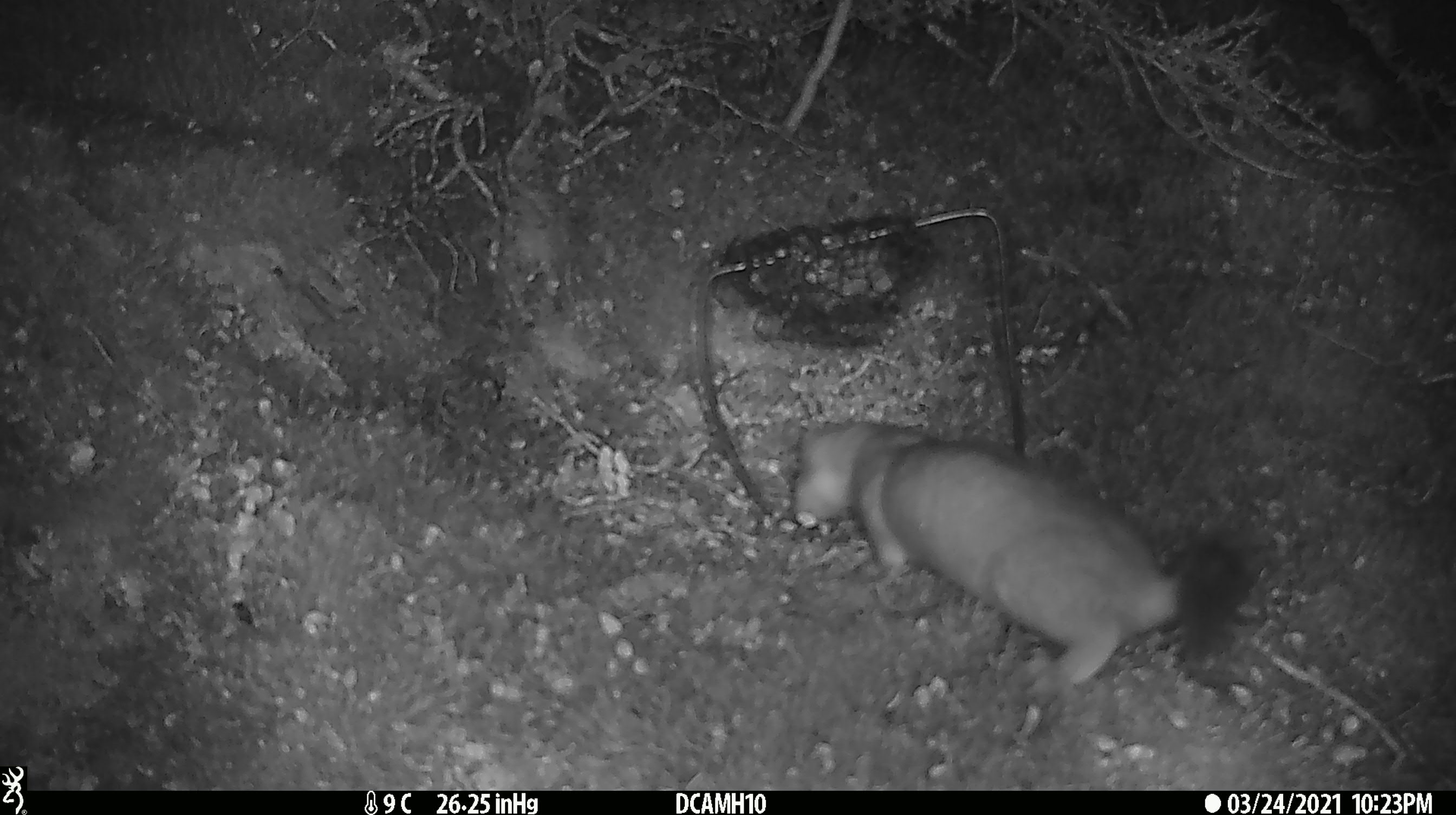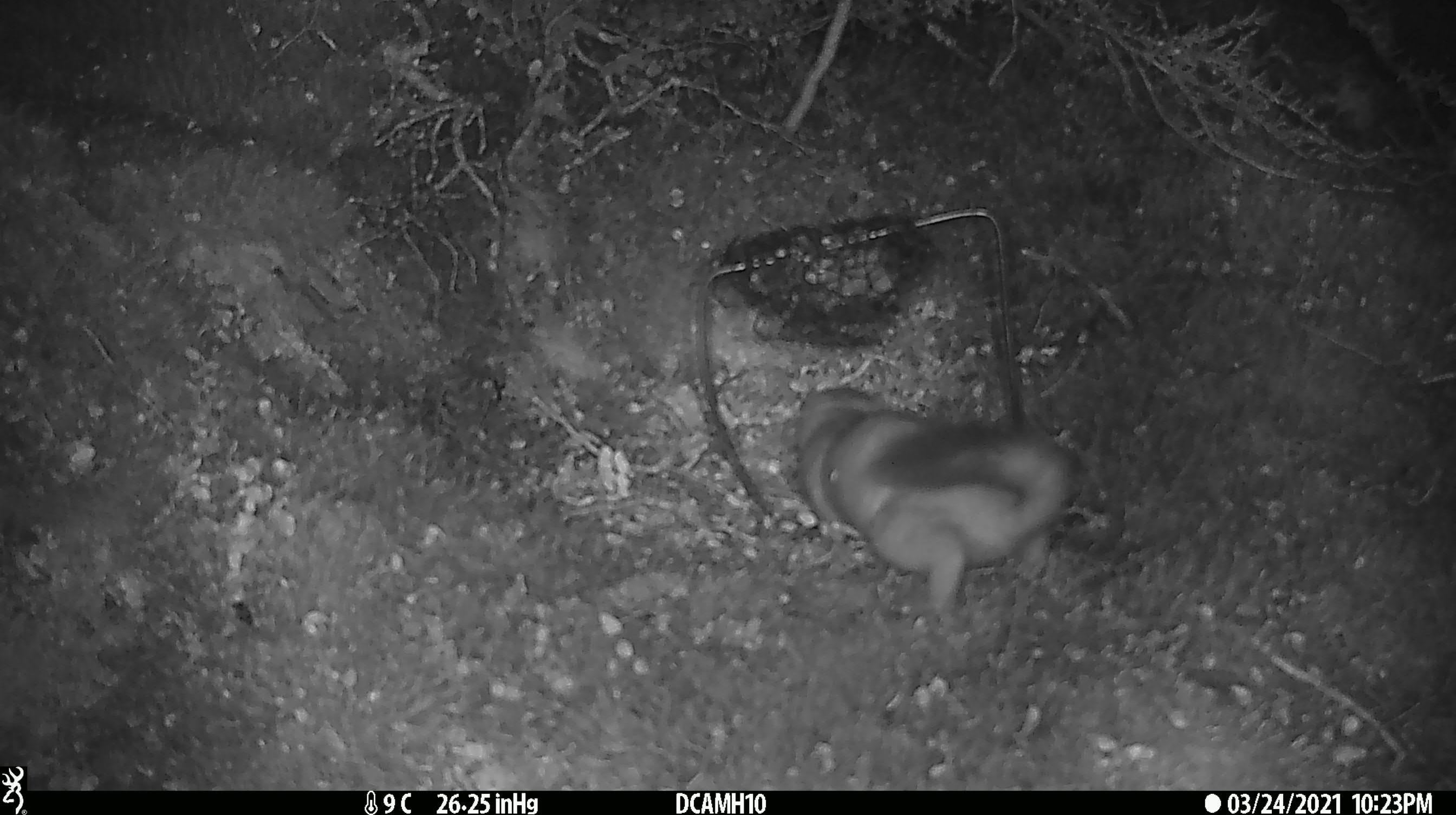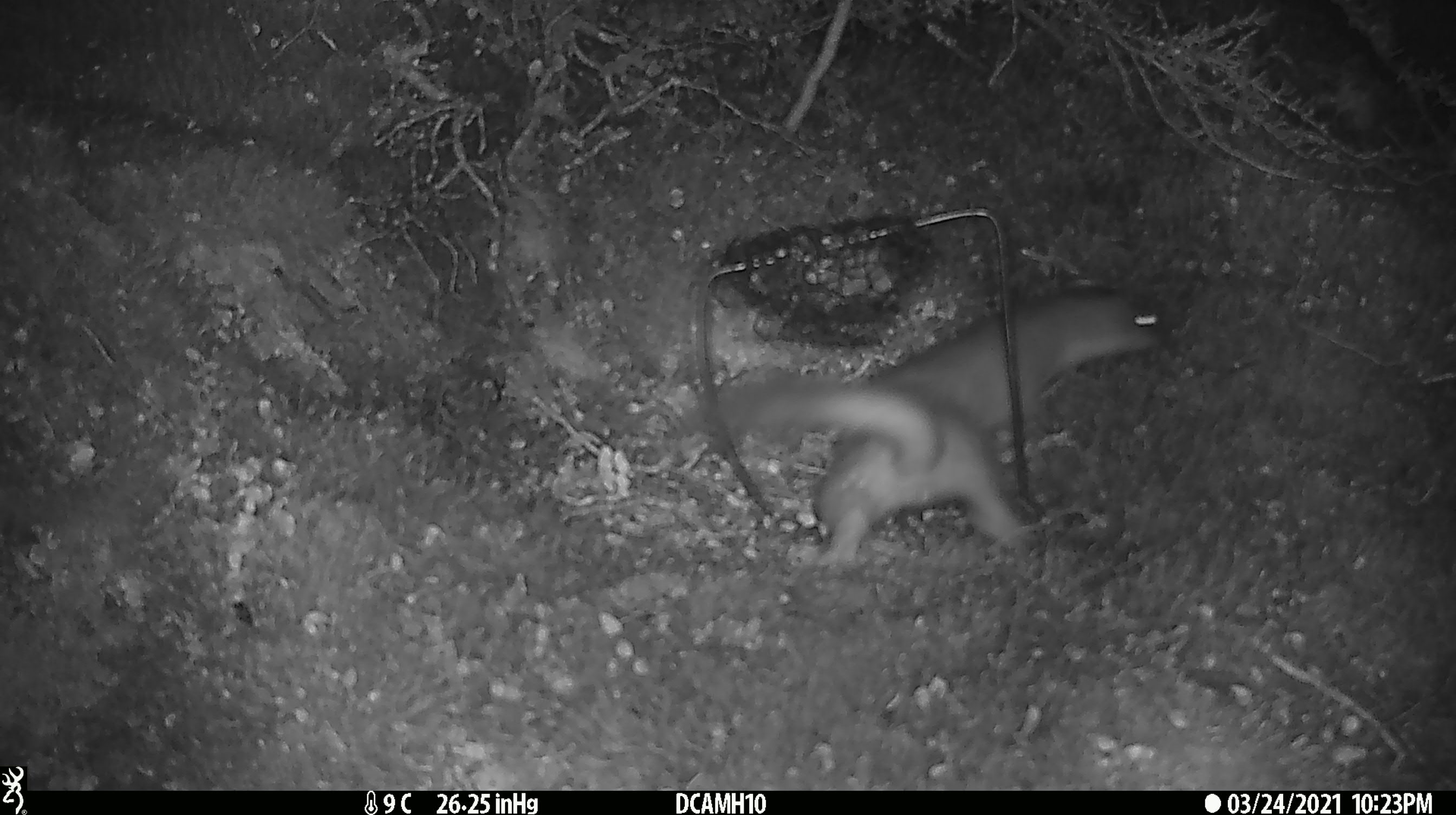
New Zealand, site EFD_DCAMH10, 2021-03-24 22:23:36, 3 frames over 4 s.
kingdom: Animalia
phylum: Chordata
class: Mammalia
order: Carnivora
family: Mustelidae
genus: Mustela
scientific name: Mustela erminea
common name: stoat